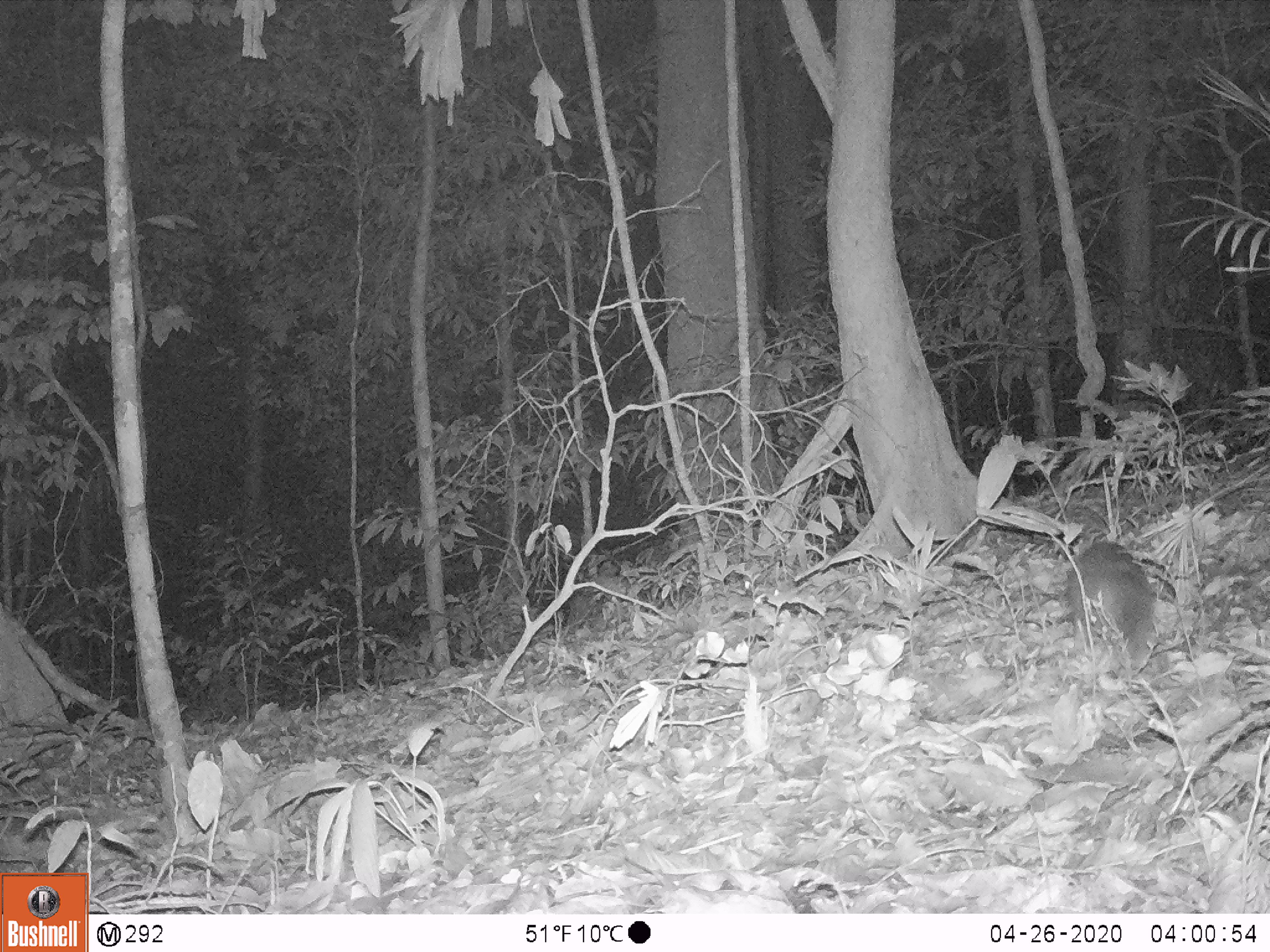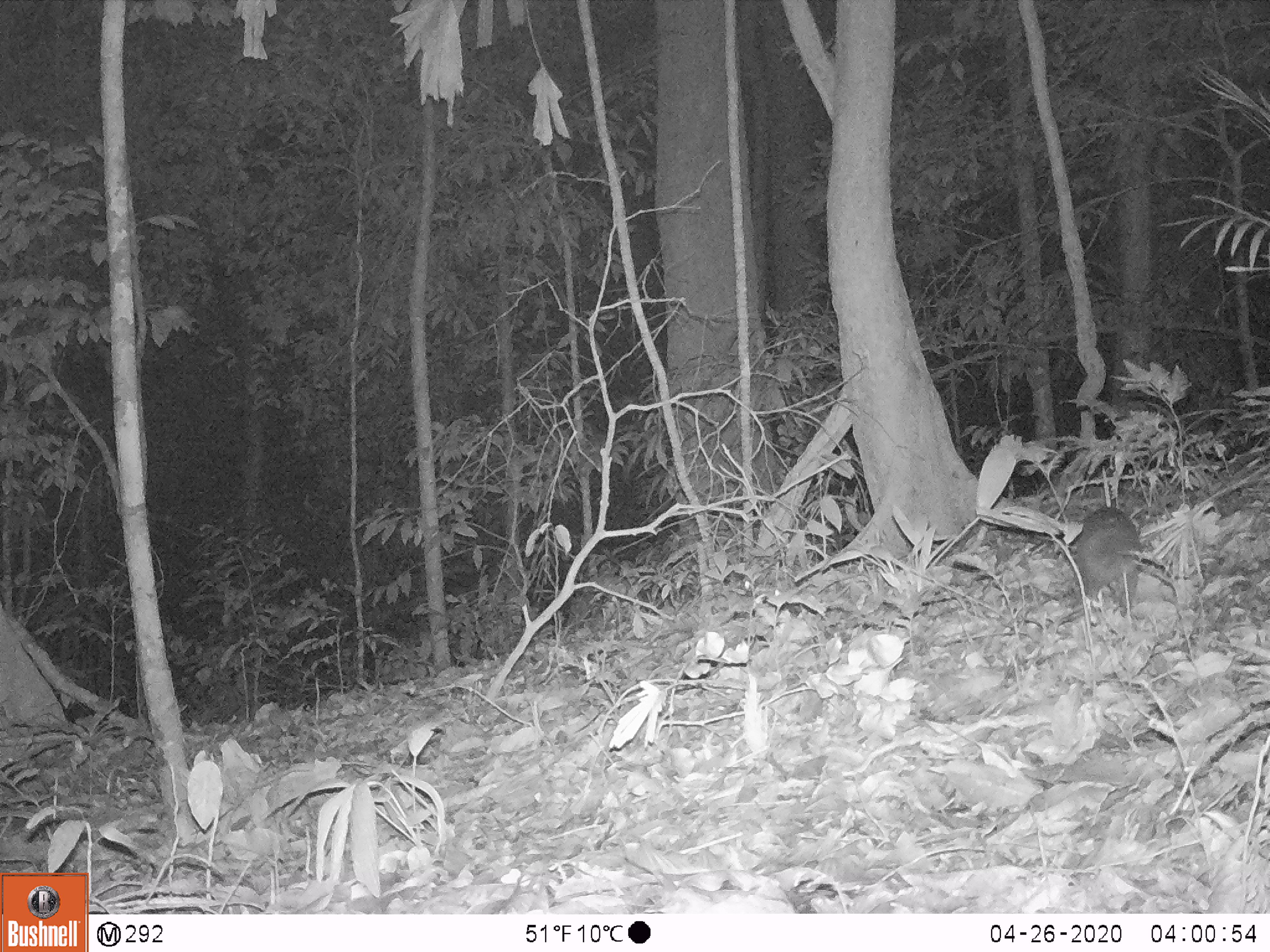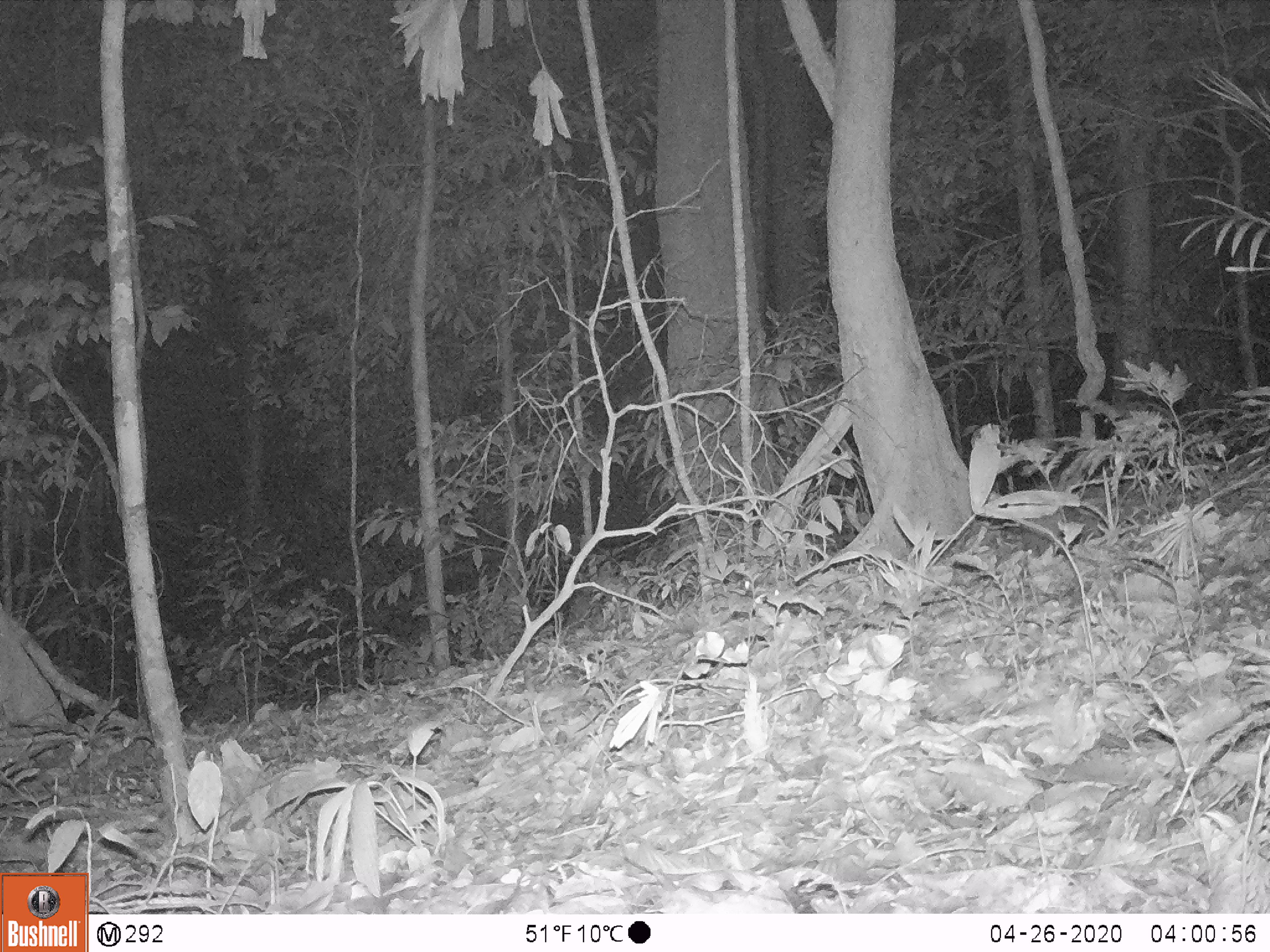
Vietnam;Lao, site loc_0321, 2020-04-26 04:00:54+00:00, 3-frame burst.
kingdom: Animalia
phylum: Chordata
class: Mammalia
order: Carnivora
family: Mustelidae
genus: Melogale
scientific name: Melogale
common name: ferret badger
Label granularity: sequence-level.